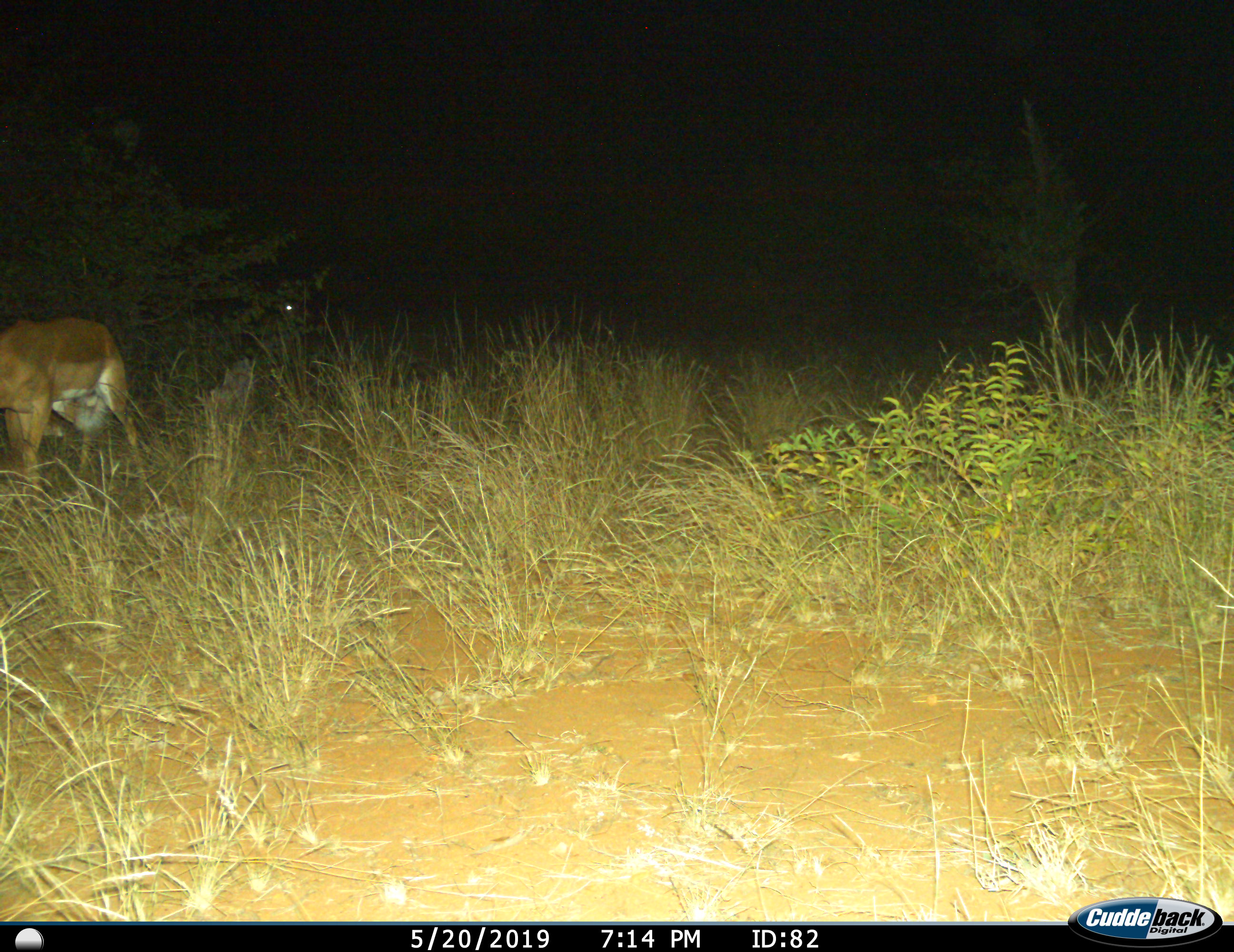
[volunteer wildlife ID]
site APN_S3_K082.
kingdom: Animalia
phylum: Chordata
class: Mammalia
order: Artiodactyla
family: Bovidae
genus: Aepyceros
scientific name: Aepyceros melampus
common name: impala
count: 1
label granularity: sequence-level